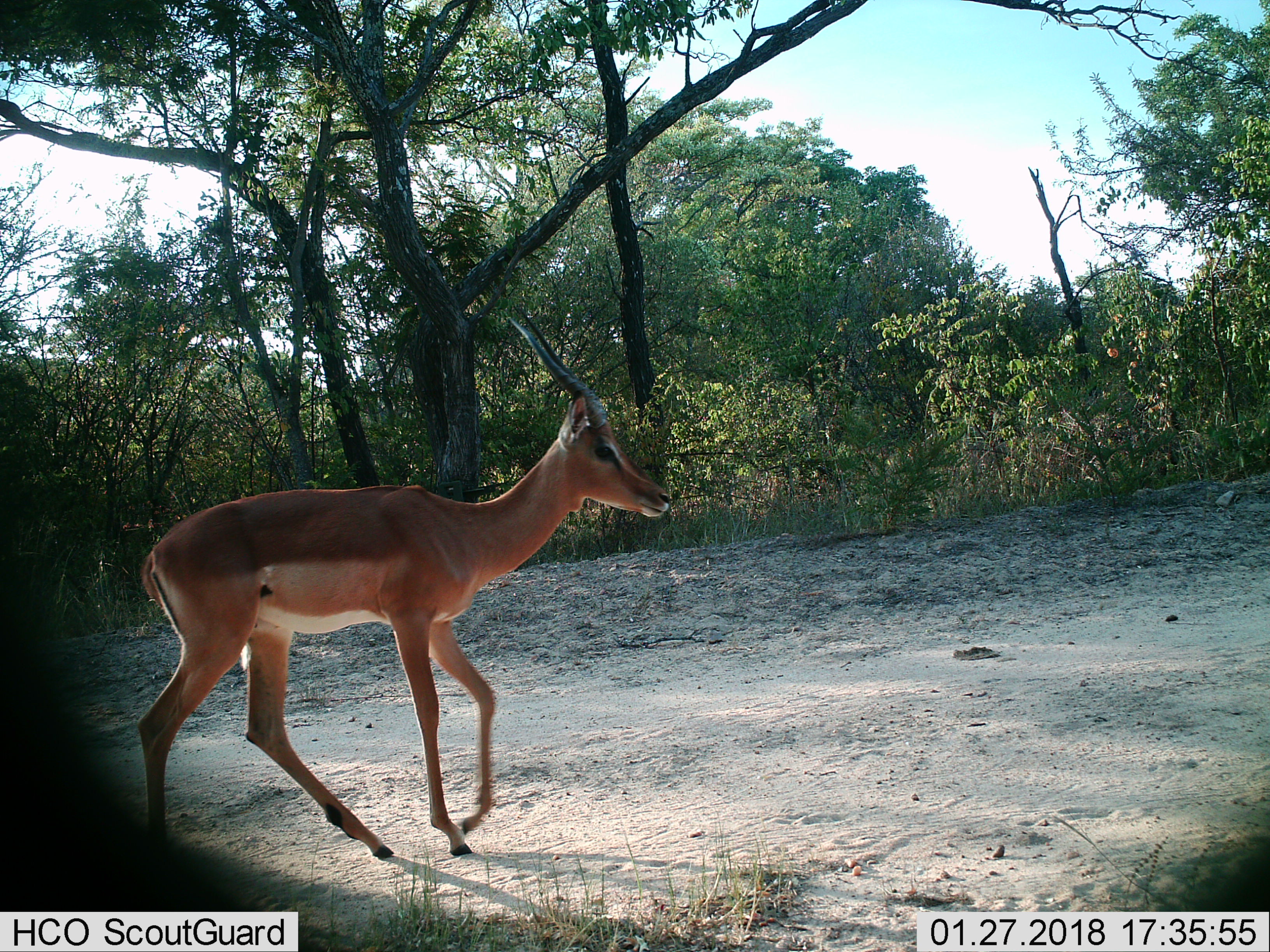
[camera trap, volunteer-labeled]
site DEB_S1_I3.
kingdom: Animalia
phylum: Chordata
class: Mammalia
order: Artiodactyla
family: Bovidae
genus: Aepyceros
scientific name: Aepyceros melampus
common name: impala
Impala (Aepyceros melampus), count 1. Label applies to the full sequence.